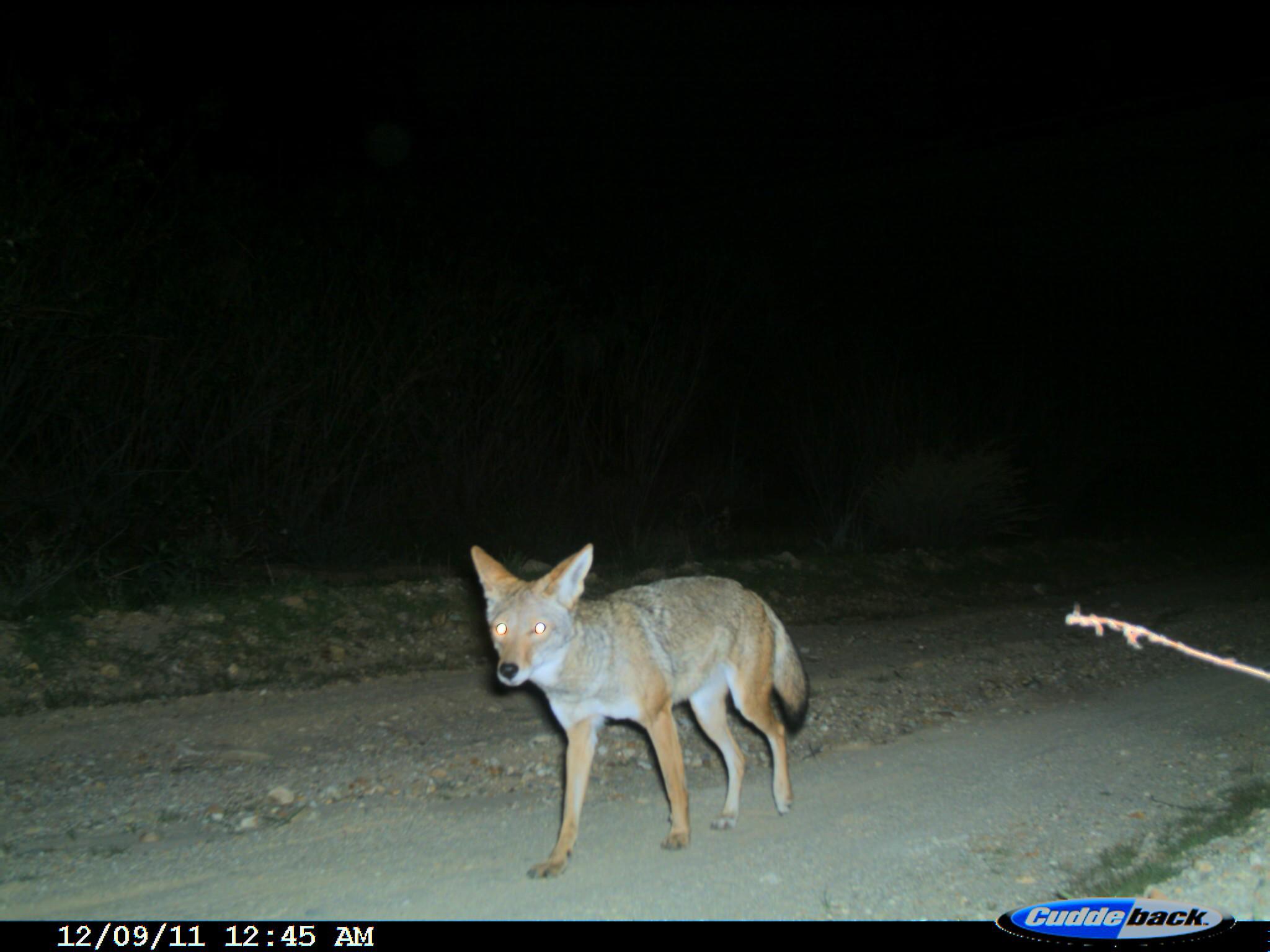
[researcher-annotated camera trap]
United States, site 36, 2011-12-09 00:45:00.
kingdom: Animalia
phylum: Chordata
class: Mammalia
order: Carnivora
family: Canidae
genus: Canis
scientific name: Canis latrans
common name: coyote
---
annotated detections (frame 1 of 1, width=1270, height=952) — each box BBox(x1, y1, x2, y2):
coyote: BBox(464, 543, 813, 880)